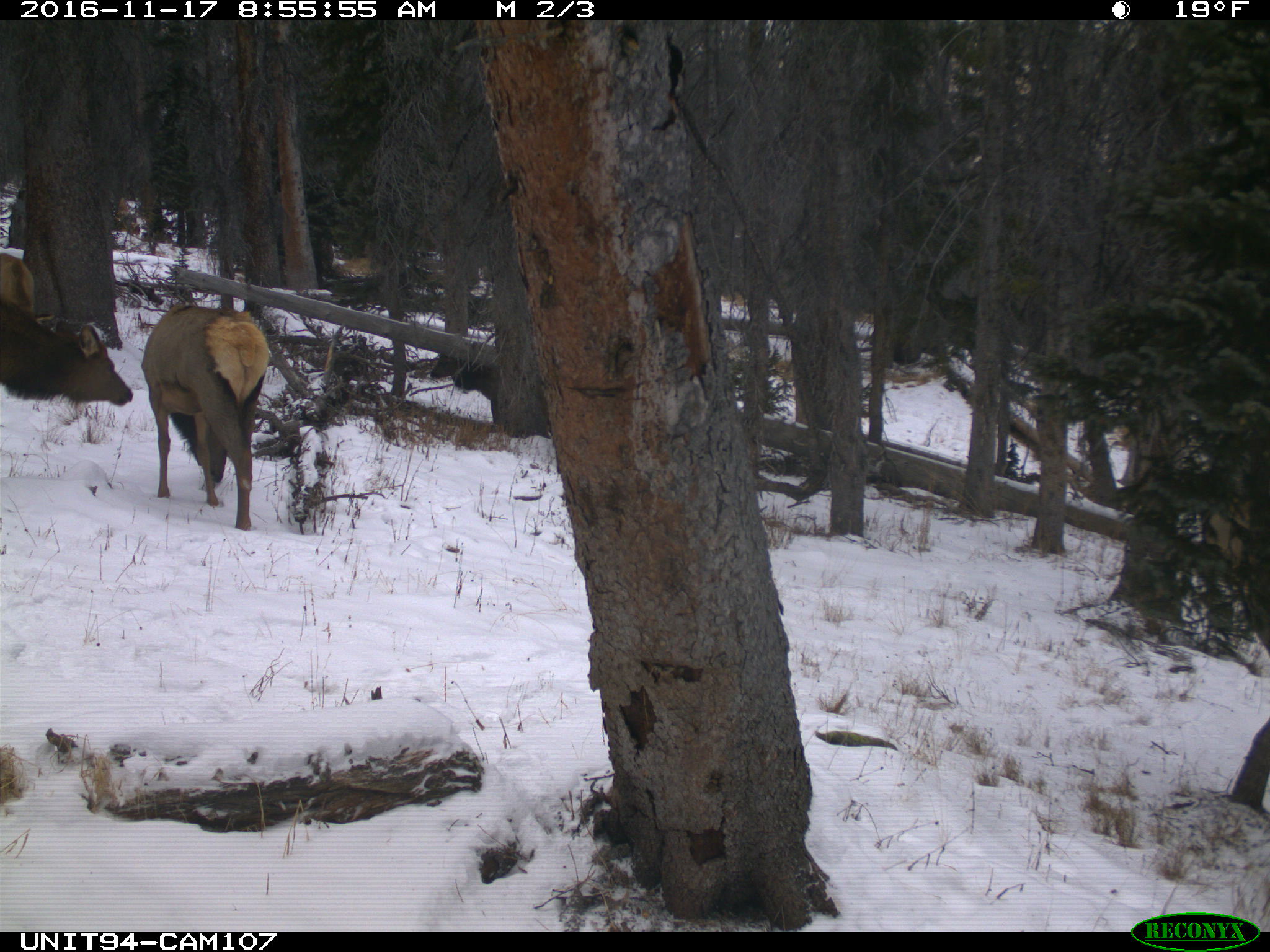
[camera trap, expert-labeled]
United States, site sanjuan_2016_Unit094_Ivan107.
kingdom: Animalia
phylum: Chordata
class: Mammalia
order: Artiodactyla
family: Cervidae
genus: Cervus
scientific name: Cervus elaphus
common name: red deer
Cervus elaphus (red deer).